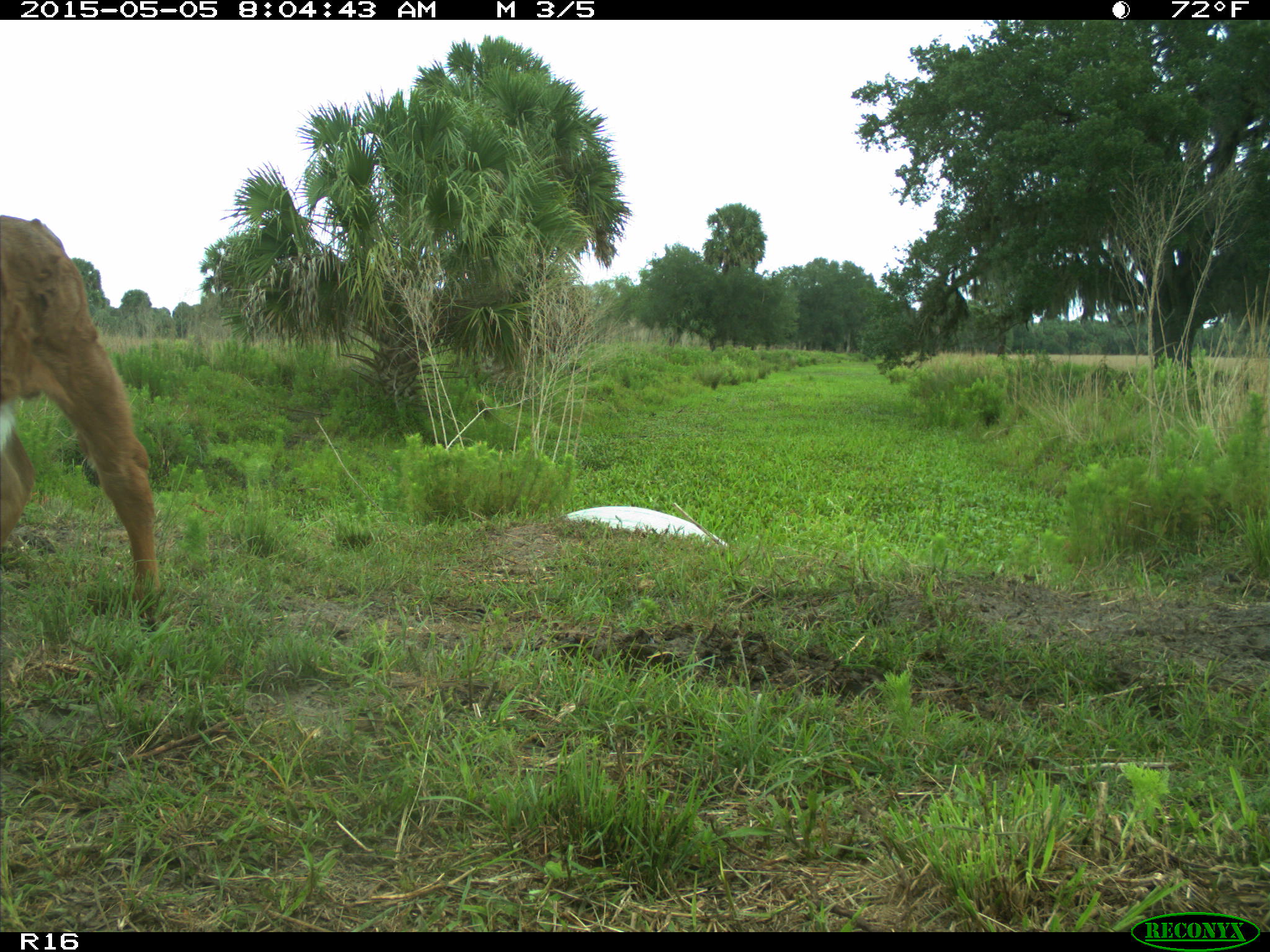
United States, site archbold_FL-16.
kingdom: Animalia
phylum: Chordata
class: Mammalia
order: Artiodactyla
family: Bovidae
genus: Bos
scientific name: Bos taurus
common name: domestic cow